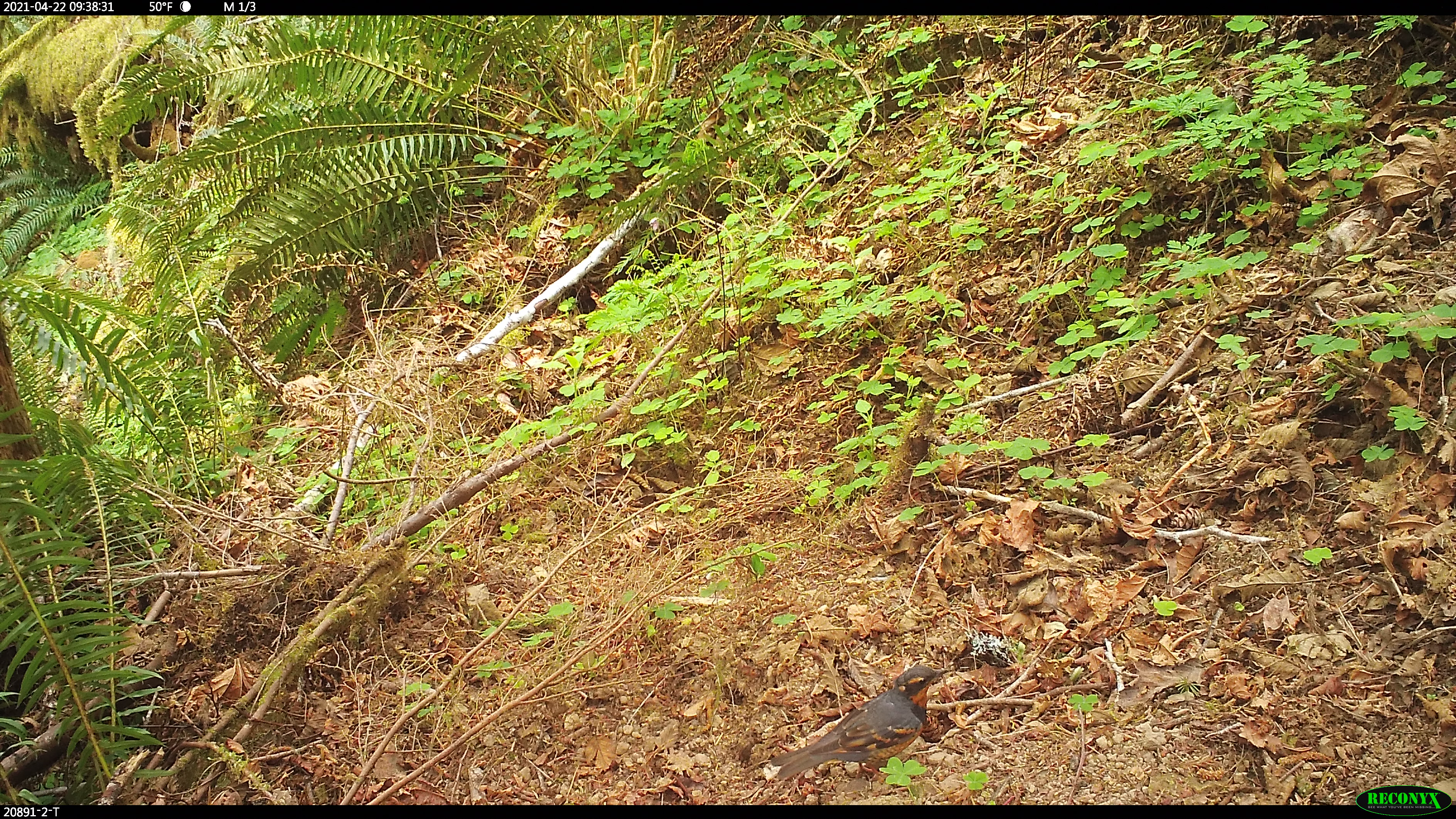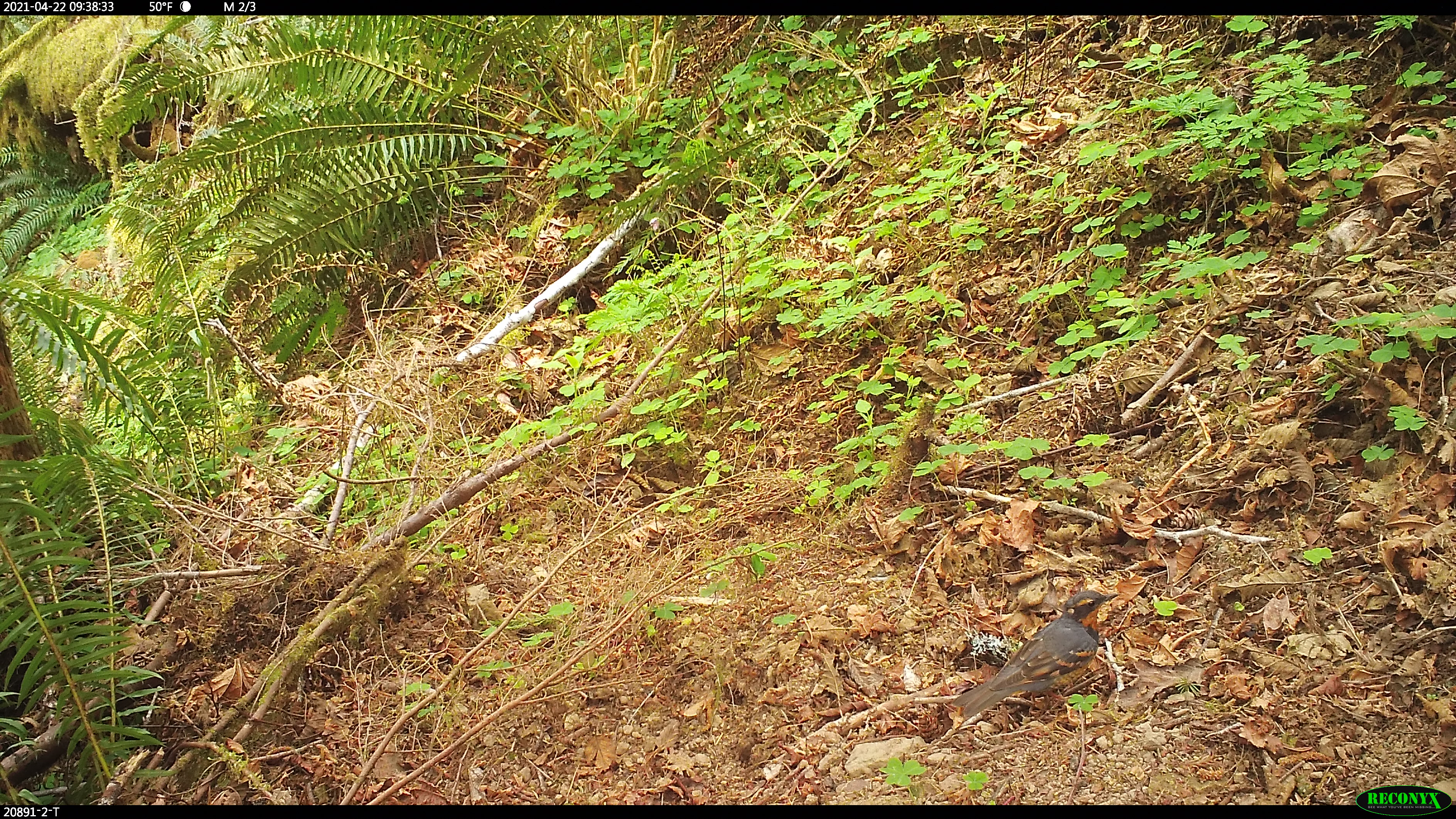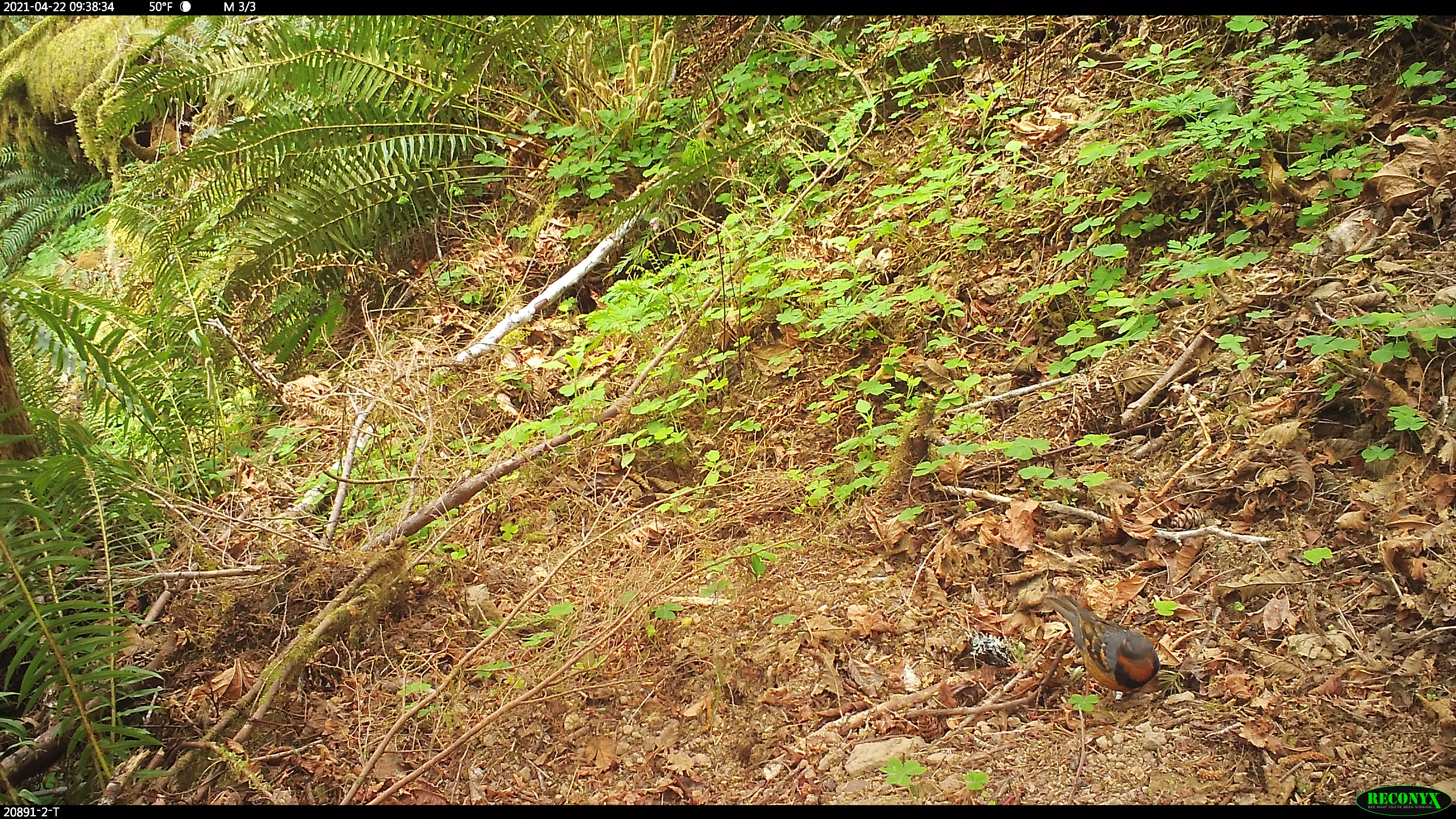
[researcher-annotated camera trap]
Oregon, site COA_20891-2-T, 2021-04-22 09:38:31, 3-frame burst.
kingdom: Animalia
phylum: Chordata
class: Aves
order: Passeriformes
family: Turdidae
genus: Ixoreus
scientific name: Ixoreus naevius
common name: varied thrush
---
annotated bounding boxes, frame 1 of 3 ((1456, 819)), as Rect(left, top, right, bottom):
varied thrush: Rect(768, 655, 955, 781)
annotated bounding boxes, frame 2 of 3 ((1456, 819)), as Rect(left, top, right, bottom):
varied thrush: Rect(943, 586, 1122, 722)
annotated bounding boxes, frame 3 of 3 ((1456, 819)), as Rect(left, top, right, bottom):
varied thrush: Rect(1035, 591, 1162, 708)